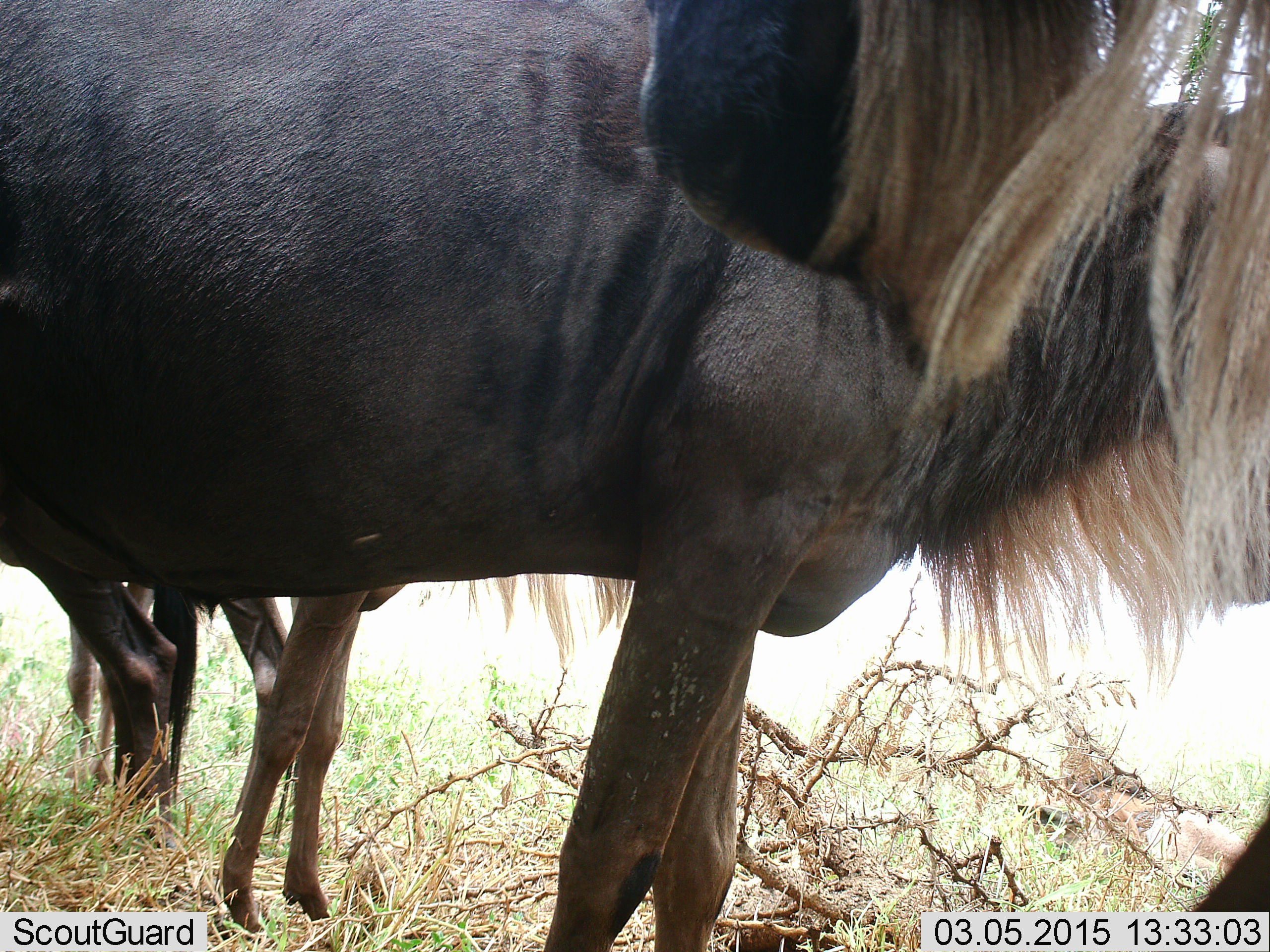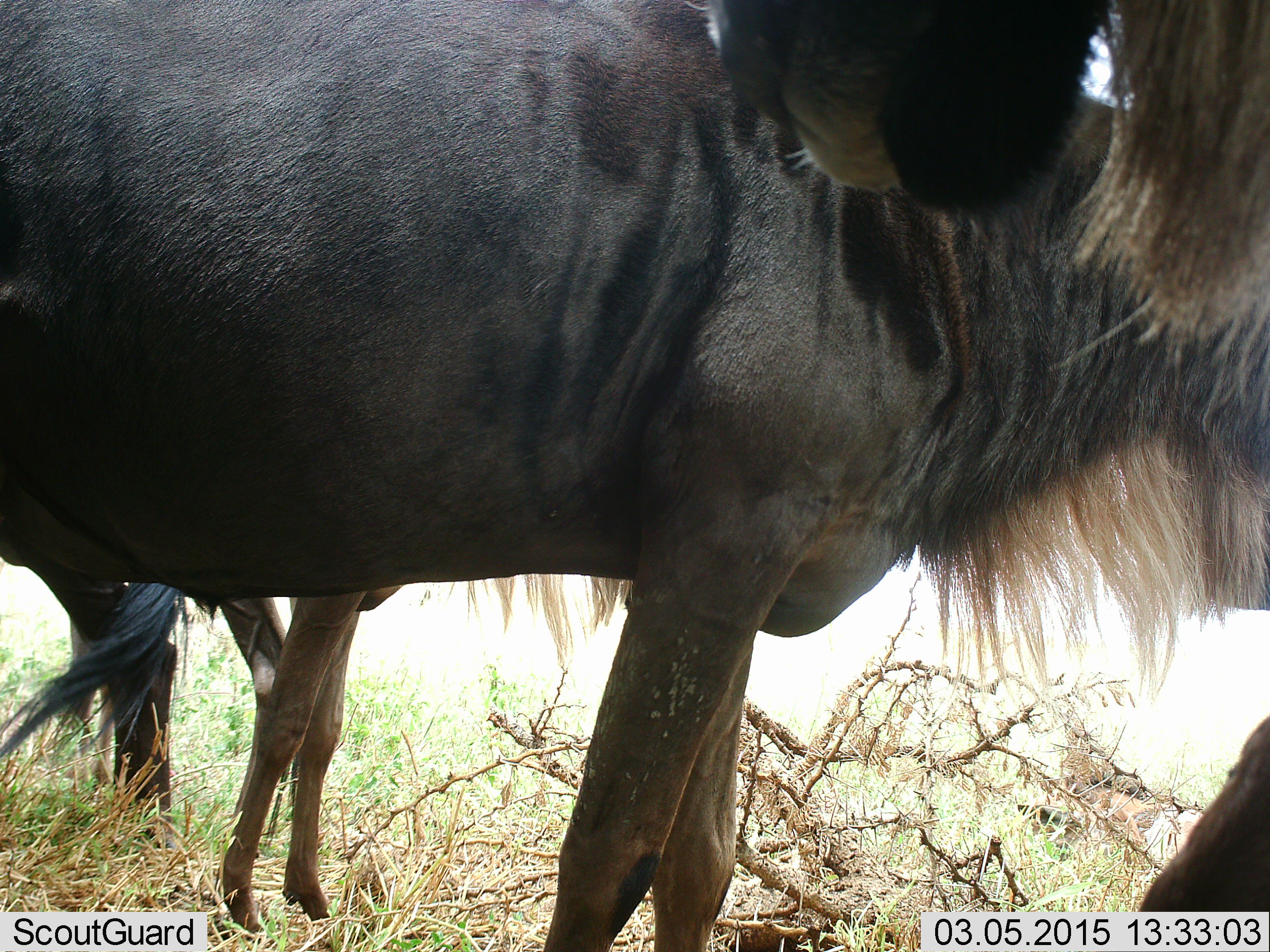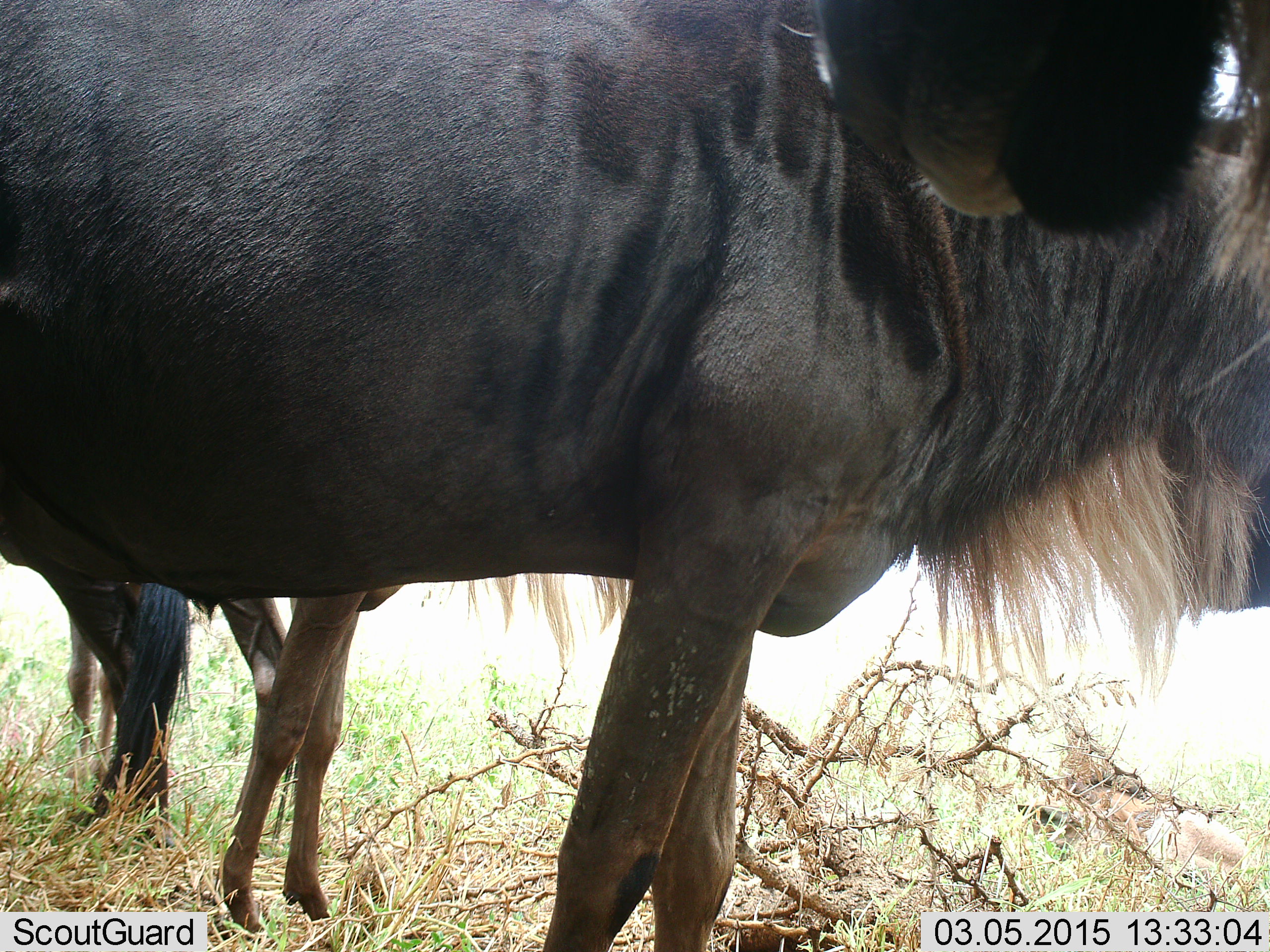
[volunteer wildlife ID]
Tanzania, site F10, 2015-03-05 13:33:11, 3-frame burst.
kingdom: Animalia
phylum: Chordata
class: Mammalia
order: Artiodactyla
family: Bovidae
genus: Connochaetes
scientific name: Connochaetes taurinus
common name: blue wildebeest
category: wildebeest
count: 3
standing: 100%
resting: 0%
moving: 10%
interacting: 0%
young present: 0%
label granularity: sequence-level